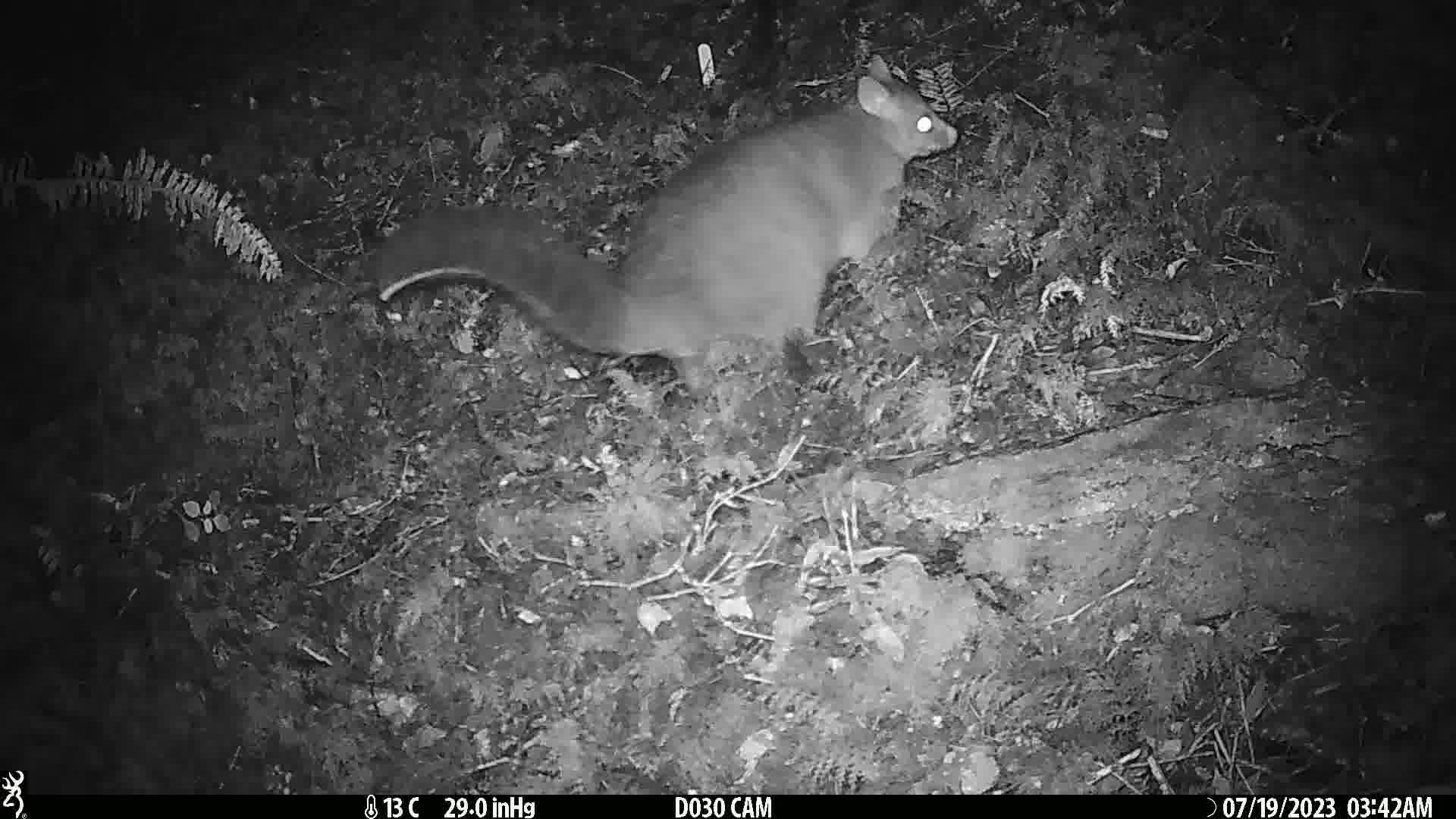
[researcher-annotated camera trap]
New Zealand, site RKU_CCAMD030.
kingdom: Animalia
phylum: Chordata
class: Mammalia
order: Diprotodontia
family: Phalangeridae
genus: Trichosurus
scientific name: Trichosurus vulpecula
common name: common brushtail possum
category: possum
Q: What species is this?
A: Possum (common brushtail possum) (Trichosurus vulpecula).